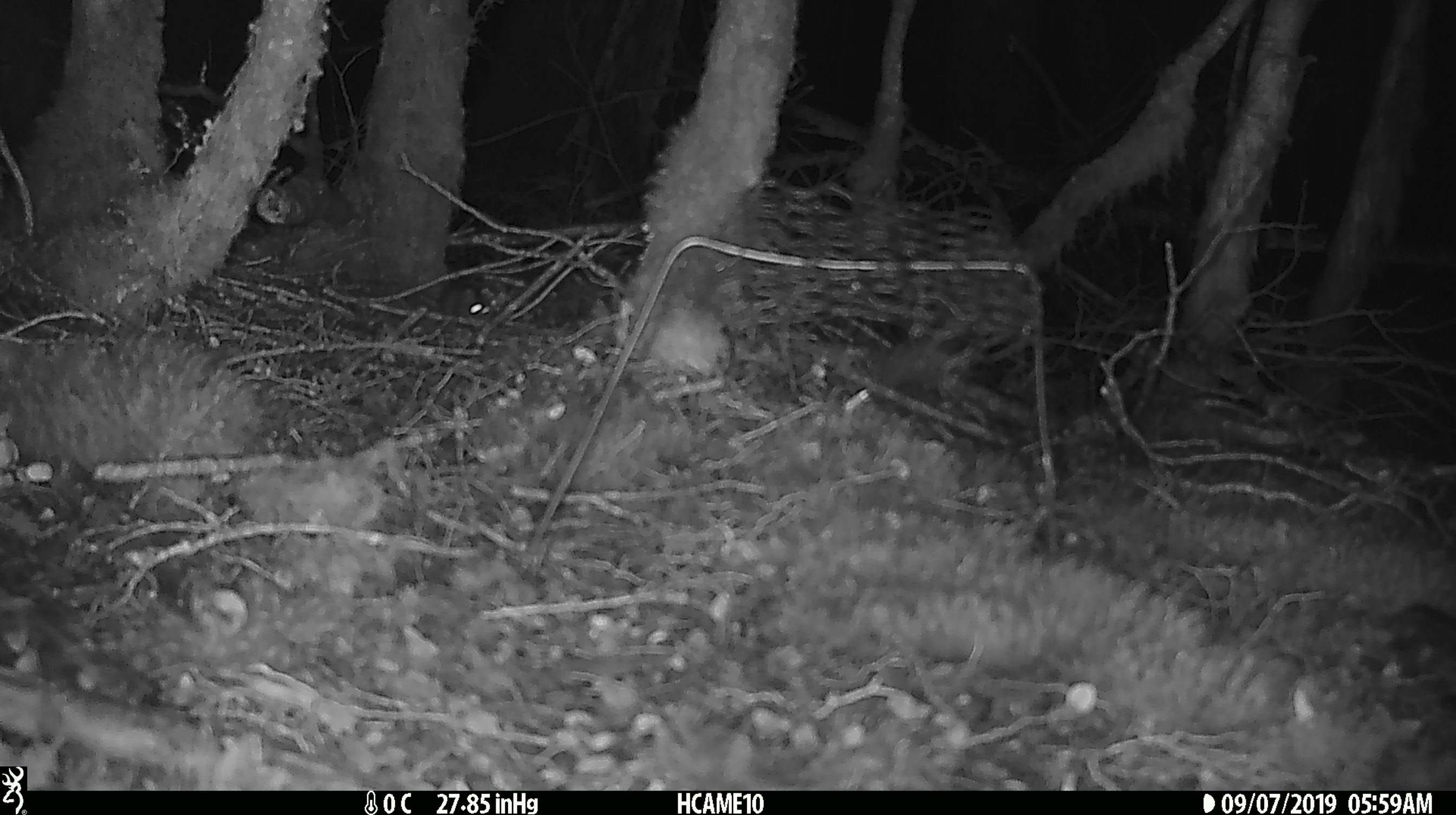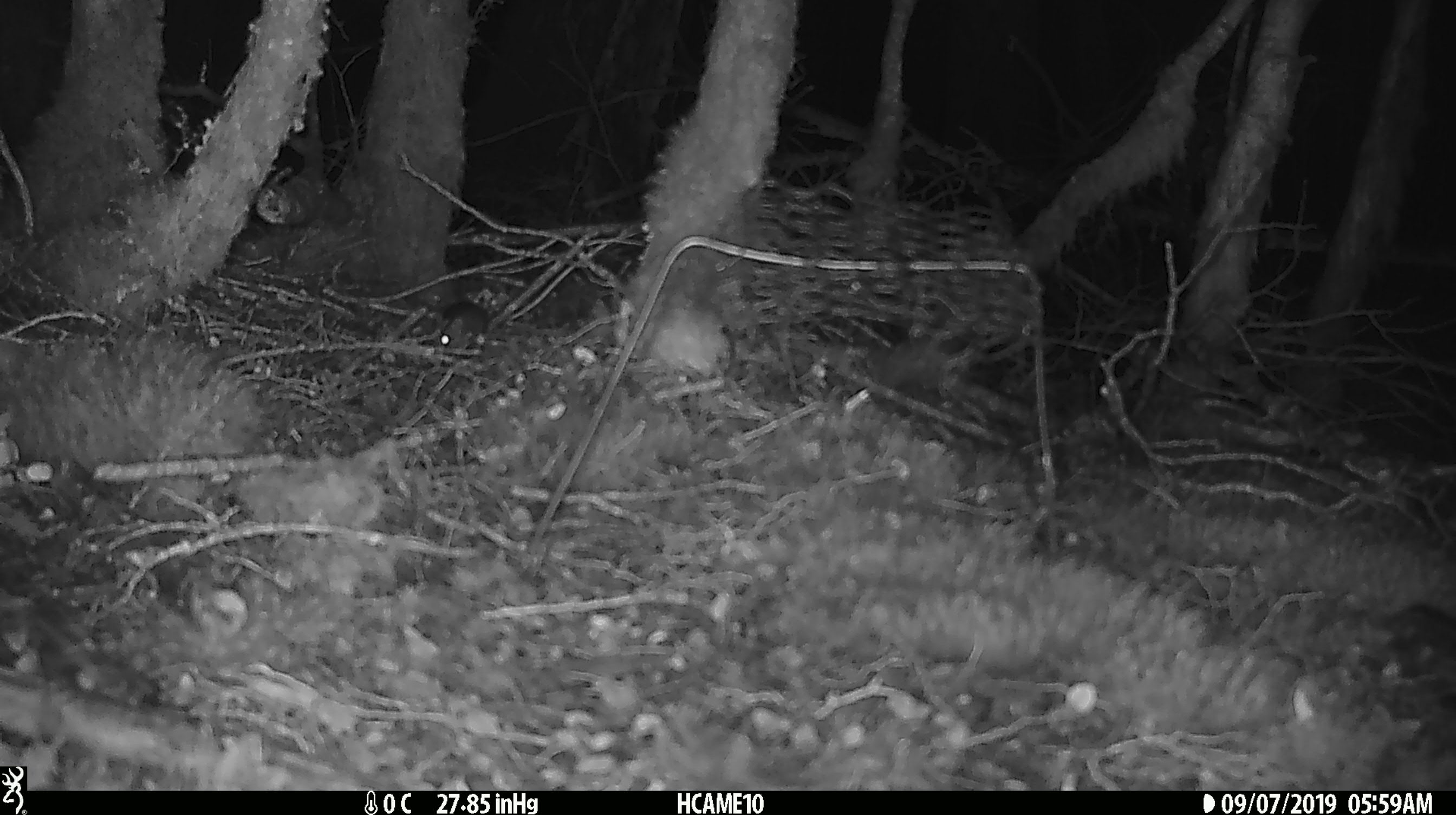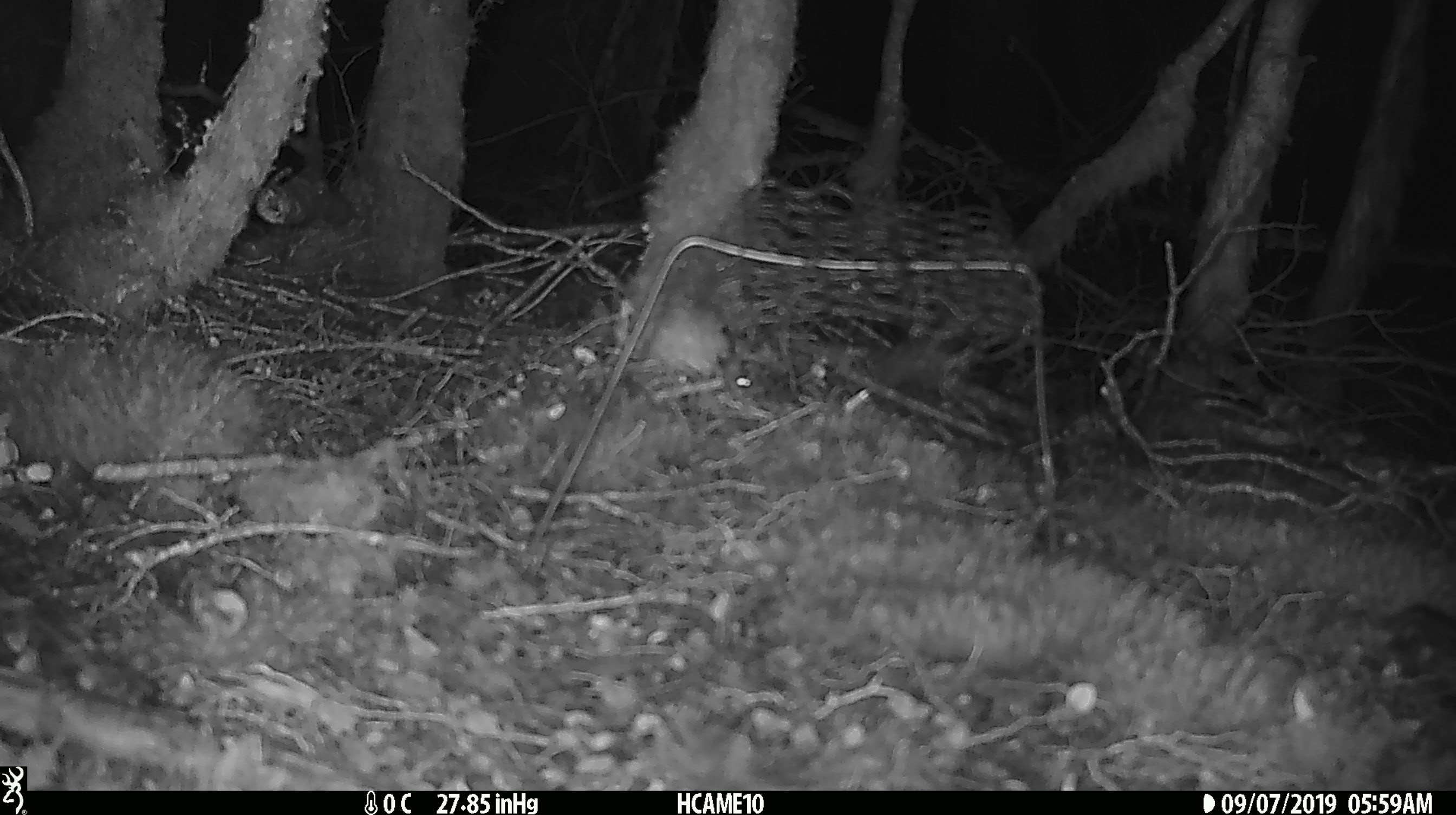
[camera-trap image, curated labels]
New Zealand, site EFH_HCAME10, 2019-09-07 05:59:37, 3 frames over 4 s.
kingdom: Animalia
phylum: Chordata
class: Mammalia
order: Rodentia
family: Muridae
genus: Mus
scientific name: Mus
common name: mouse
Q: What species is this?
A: Mouse (Mus).